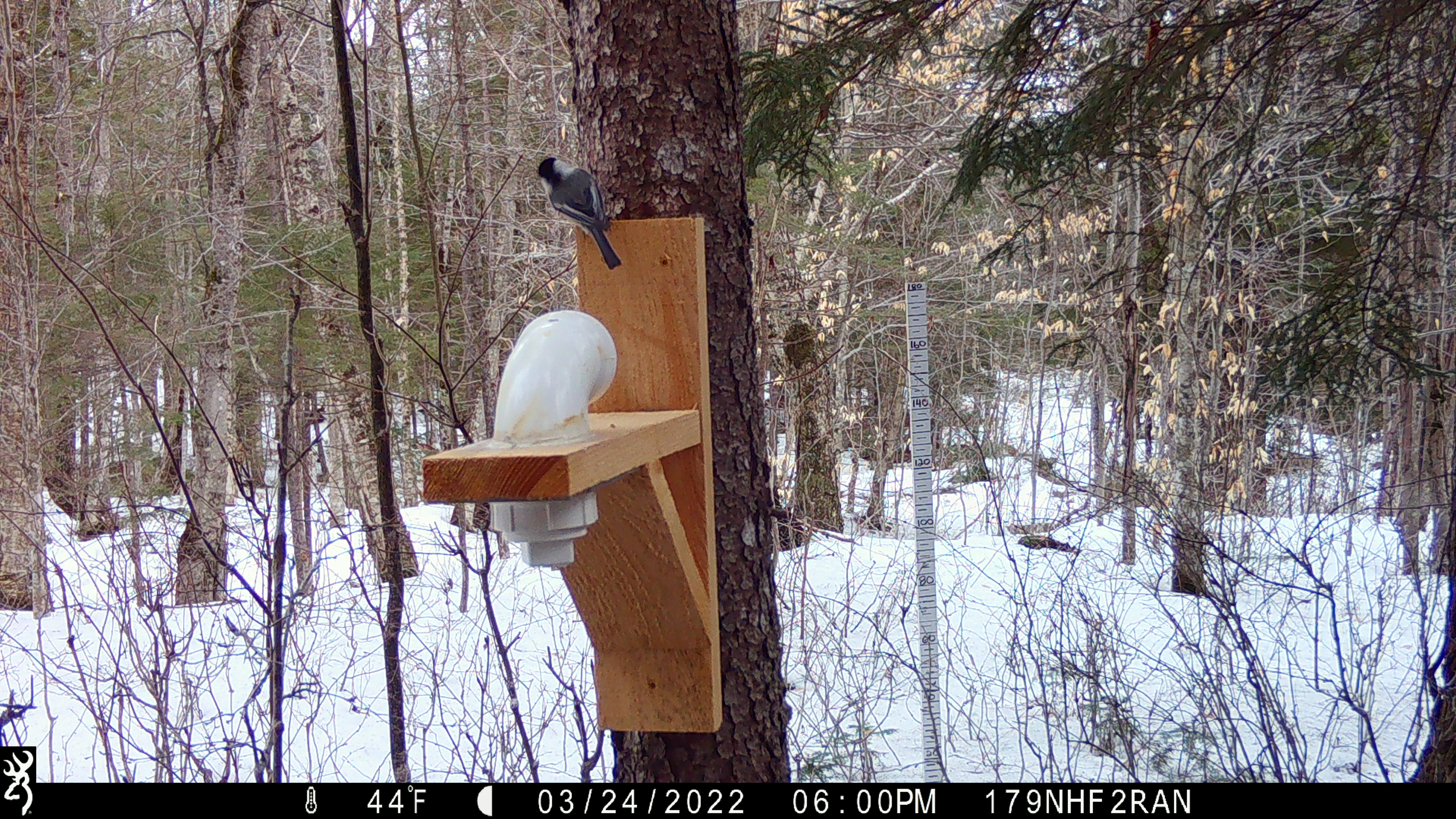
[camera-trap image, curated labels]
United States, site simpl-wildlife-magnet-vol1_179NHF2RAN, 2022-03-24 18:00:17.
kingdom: Animalia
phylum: Chordata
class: Aves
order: Passeriformes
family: Paridae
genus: Poecile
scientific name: Poecile atricapillus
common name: black-capped chickadee